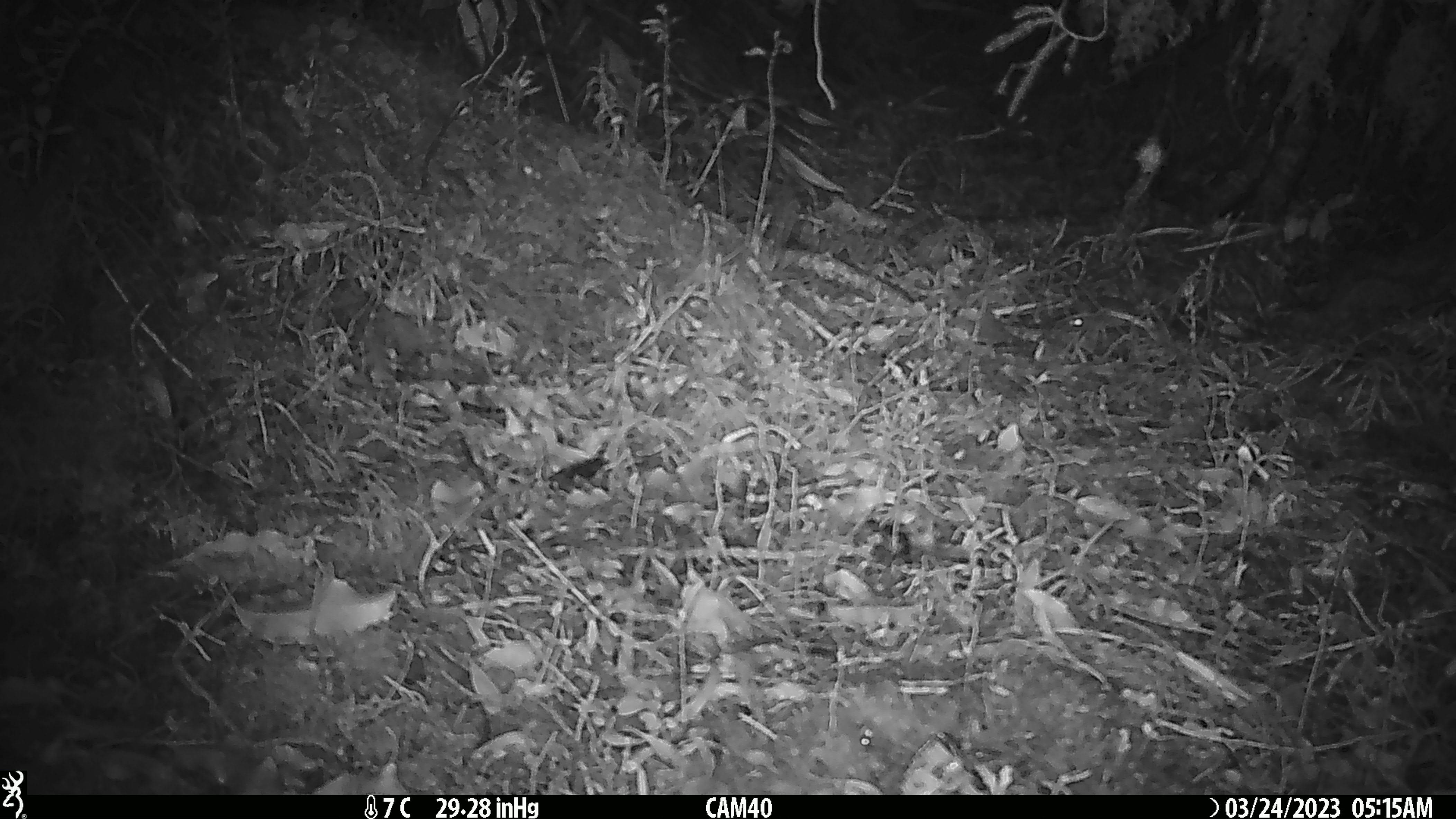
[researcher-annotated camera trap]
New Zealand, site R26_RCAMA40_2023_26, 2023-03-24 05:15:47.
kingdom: Animalia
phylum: Chordata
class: Mammalia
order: Rodentia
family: Muridae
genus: Mus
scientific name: Mus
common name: mouse